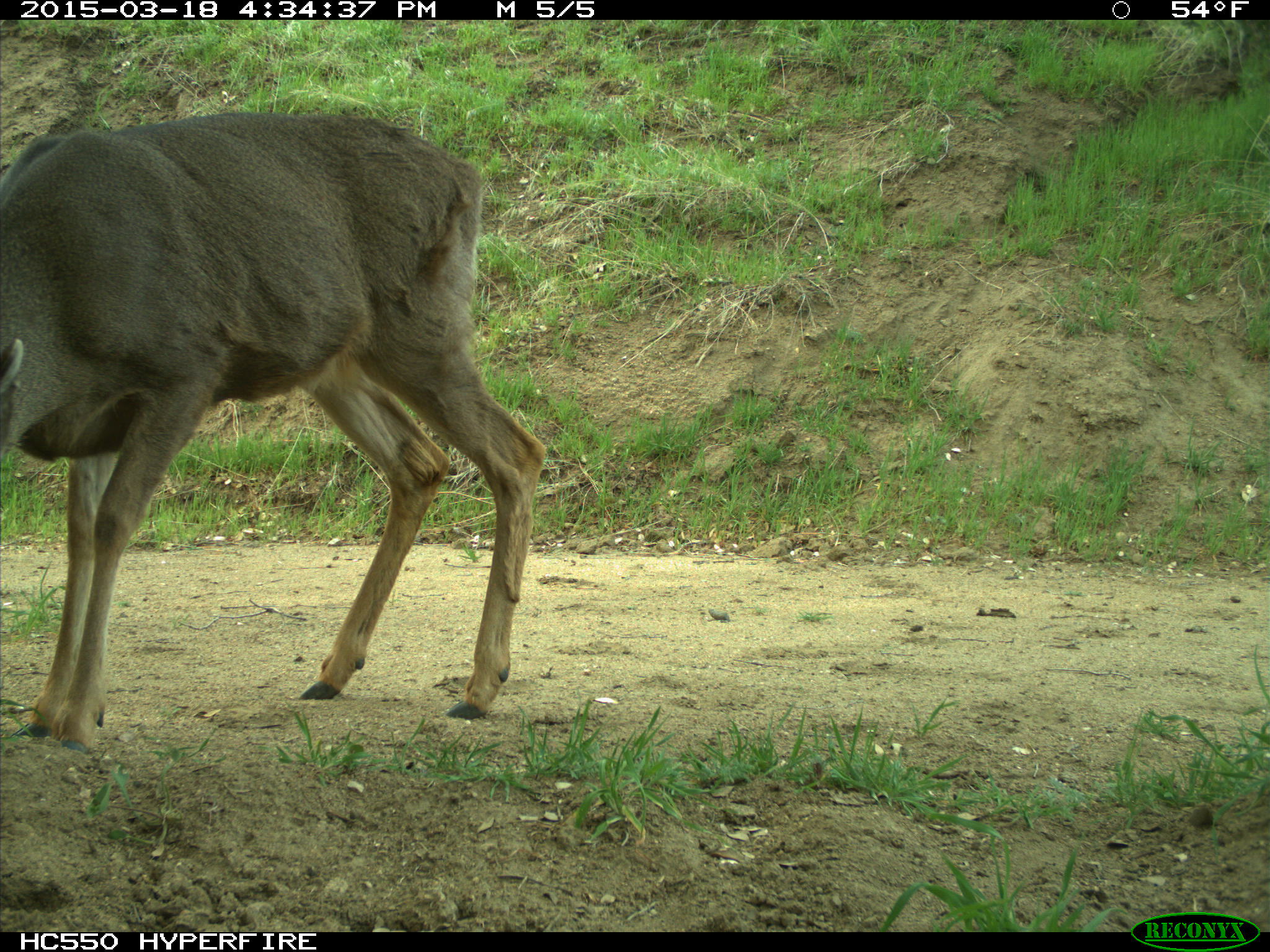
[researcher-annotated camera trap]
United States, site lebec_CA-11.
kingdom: Animalia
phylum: Chordata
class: Mammalia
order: Artiodactyla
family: Cervidae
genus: Odocoileus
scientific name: Odocoileus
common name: deer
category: unidentified deer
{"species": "unidentified deer (deer) (Odocoileus)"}